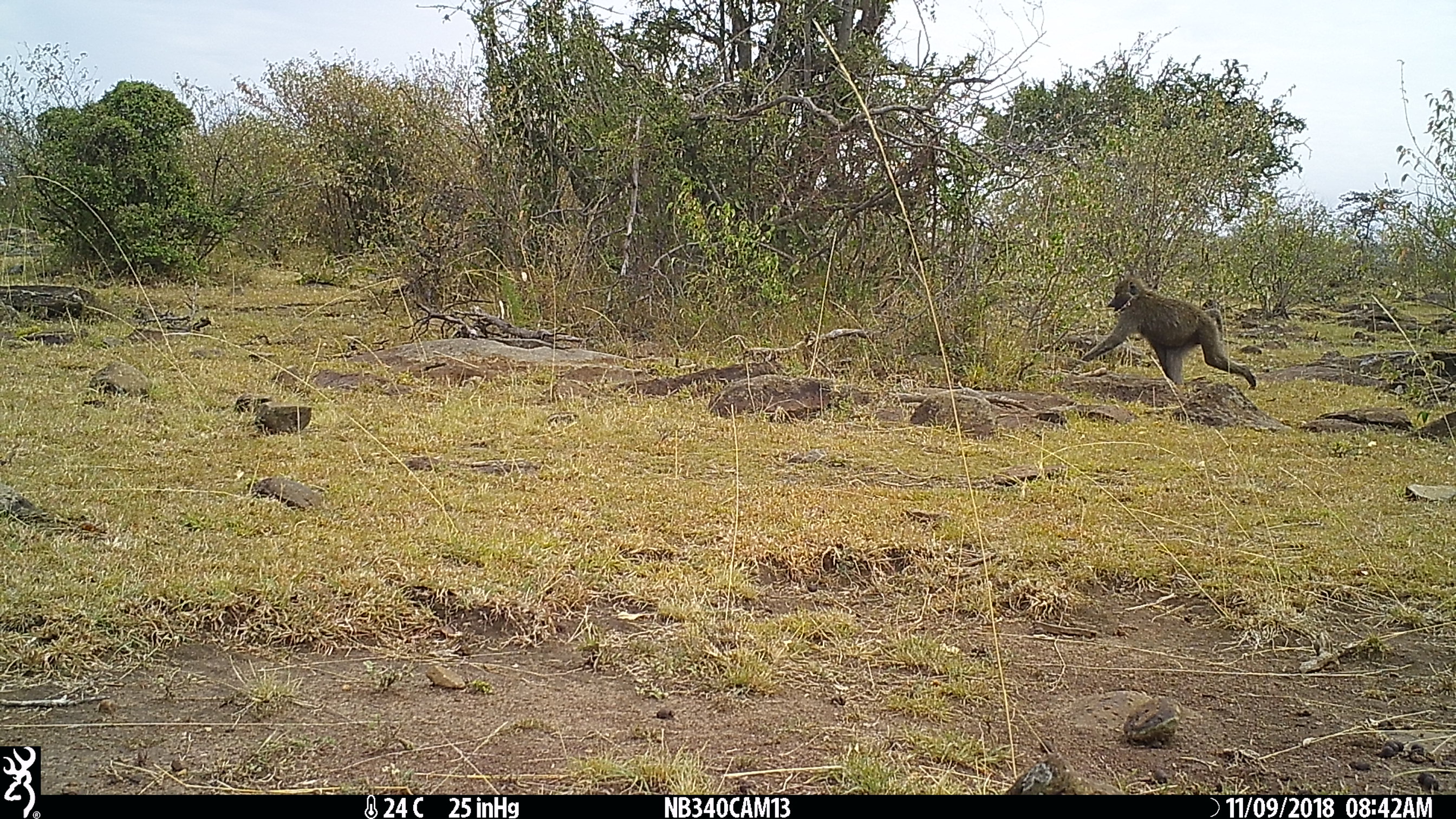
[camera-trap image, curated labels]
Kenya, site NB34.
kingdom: Animalia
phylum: Chordata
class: Mammalia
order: Primates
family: Cercopithecidae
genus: Papio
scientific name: Papio anubis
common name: olive baboon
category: baboon